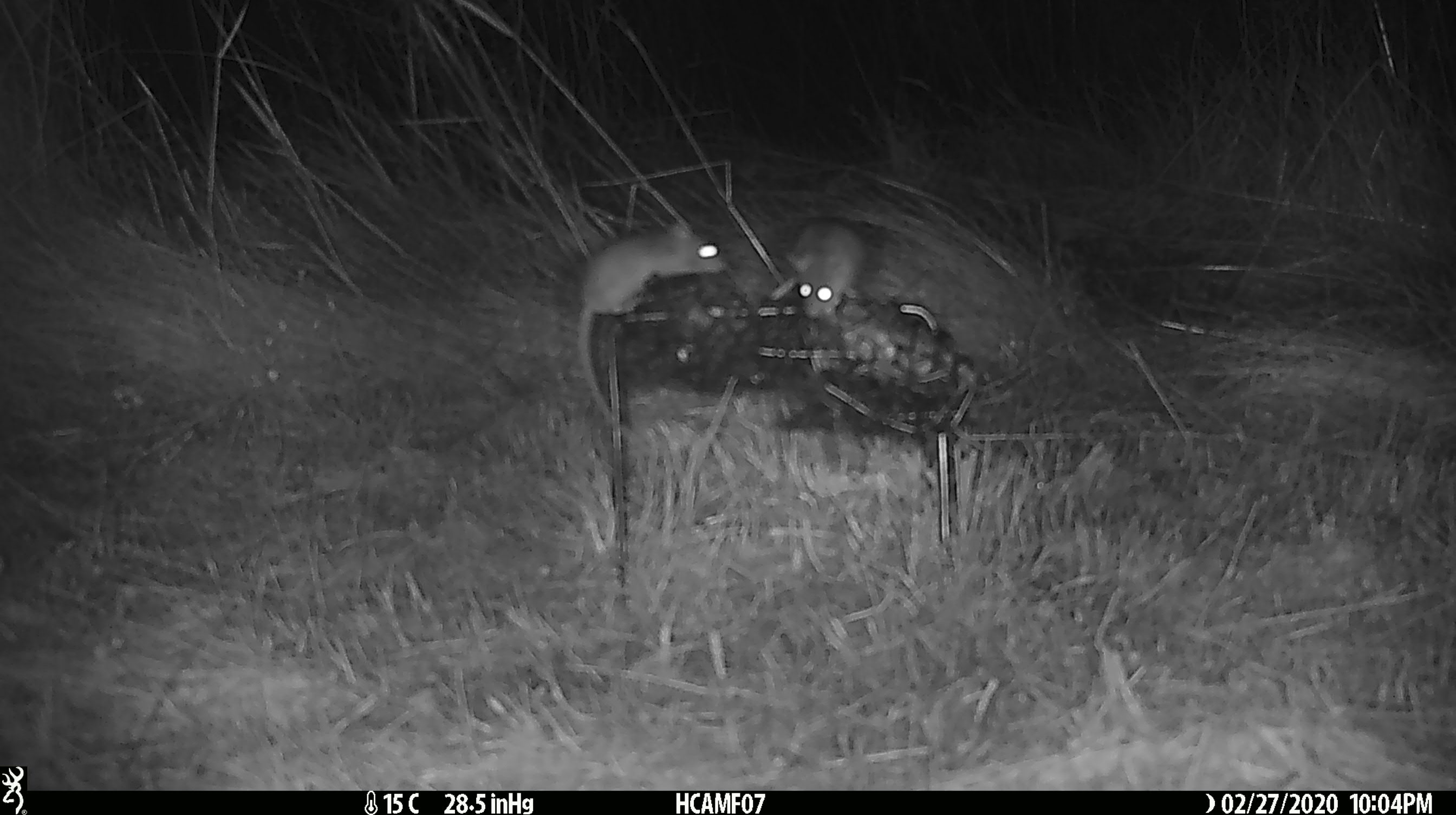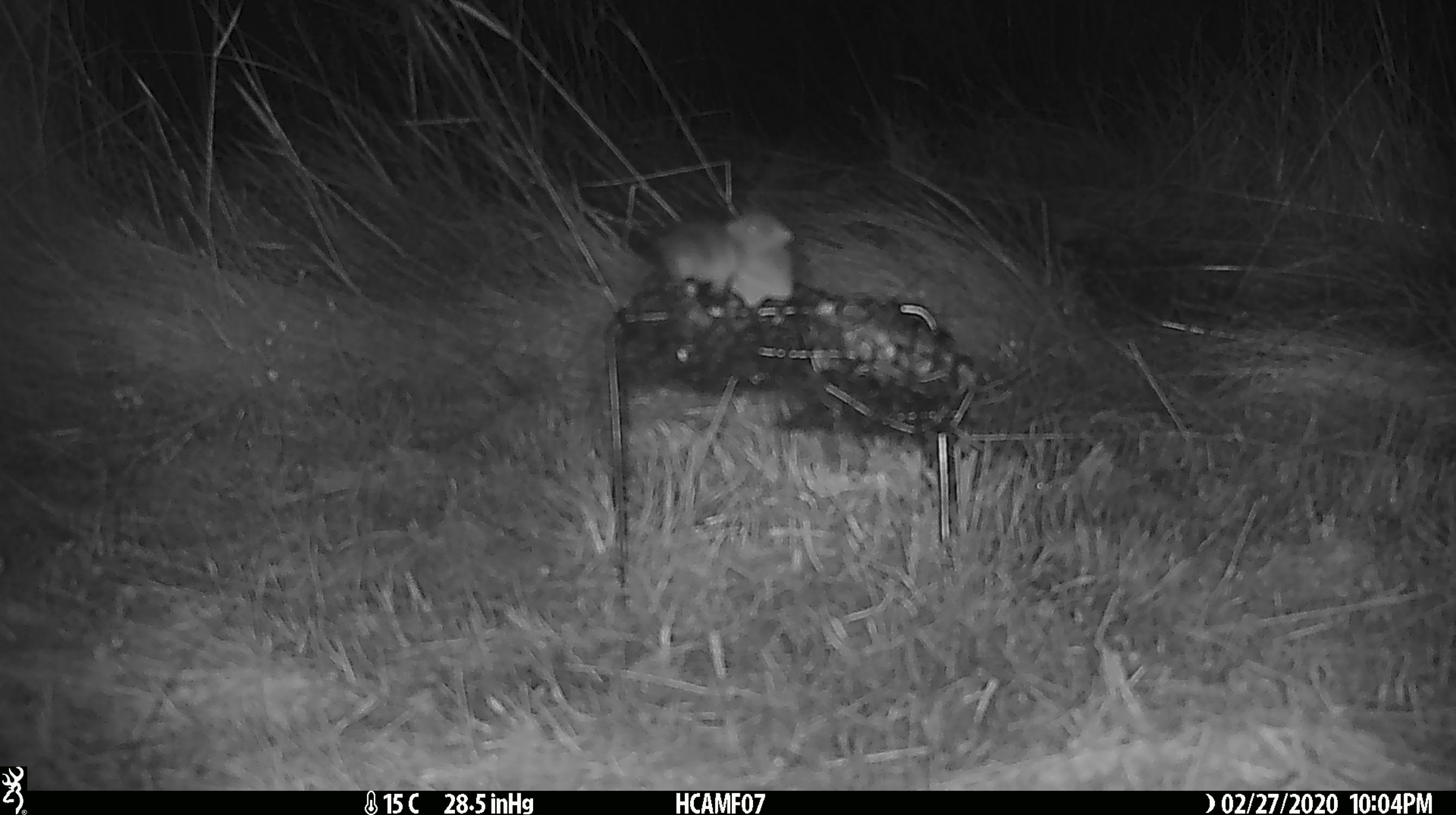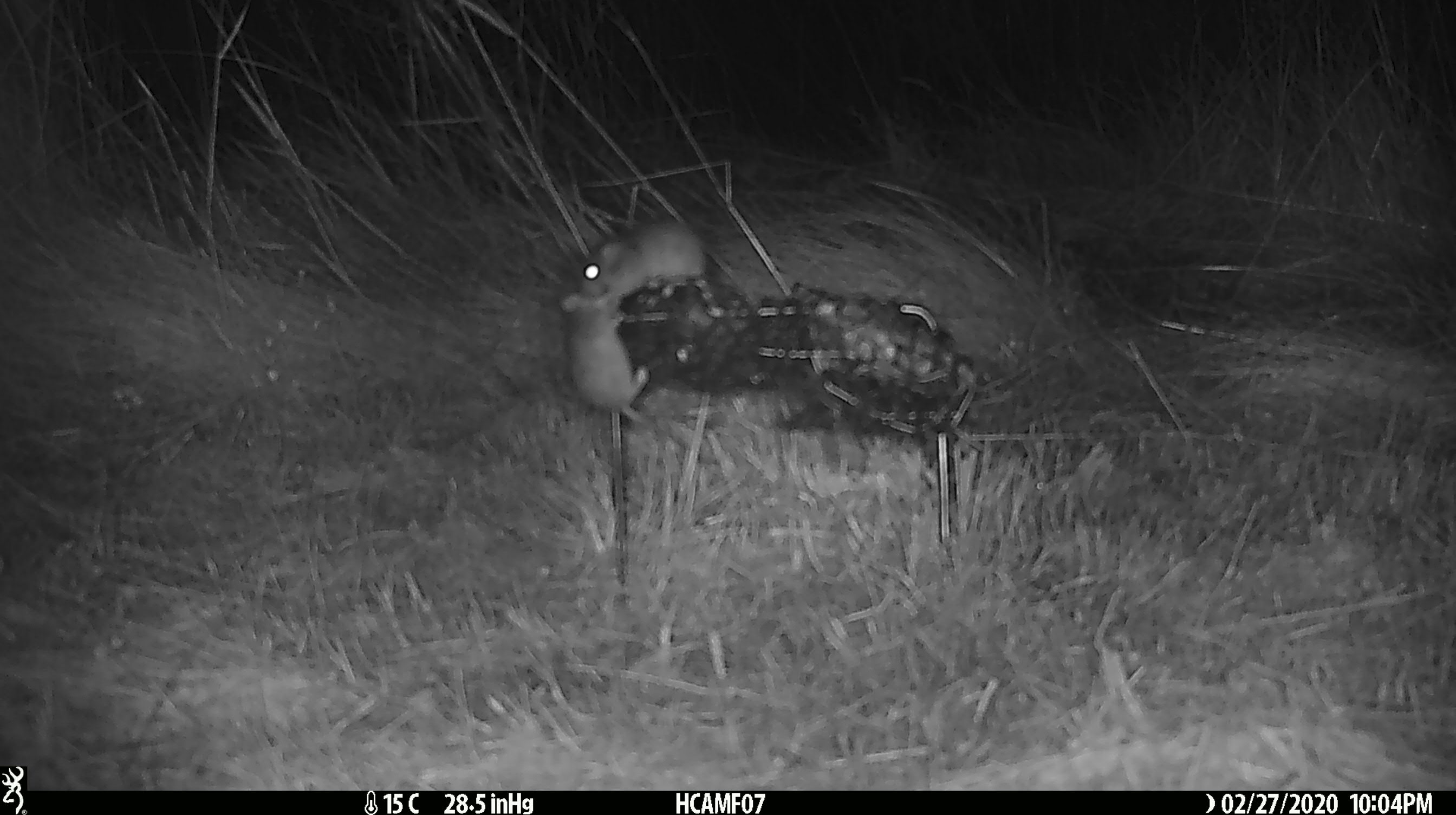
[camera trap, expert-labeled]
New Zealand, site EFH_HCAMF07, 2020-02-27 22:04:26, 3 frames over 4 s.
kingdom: Animalia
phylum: Chordata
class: Mammalia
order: Rodentia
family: Muridae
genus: Mus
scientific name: Mus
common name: mouse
Mouse (Mus).